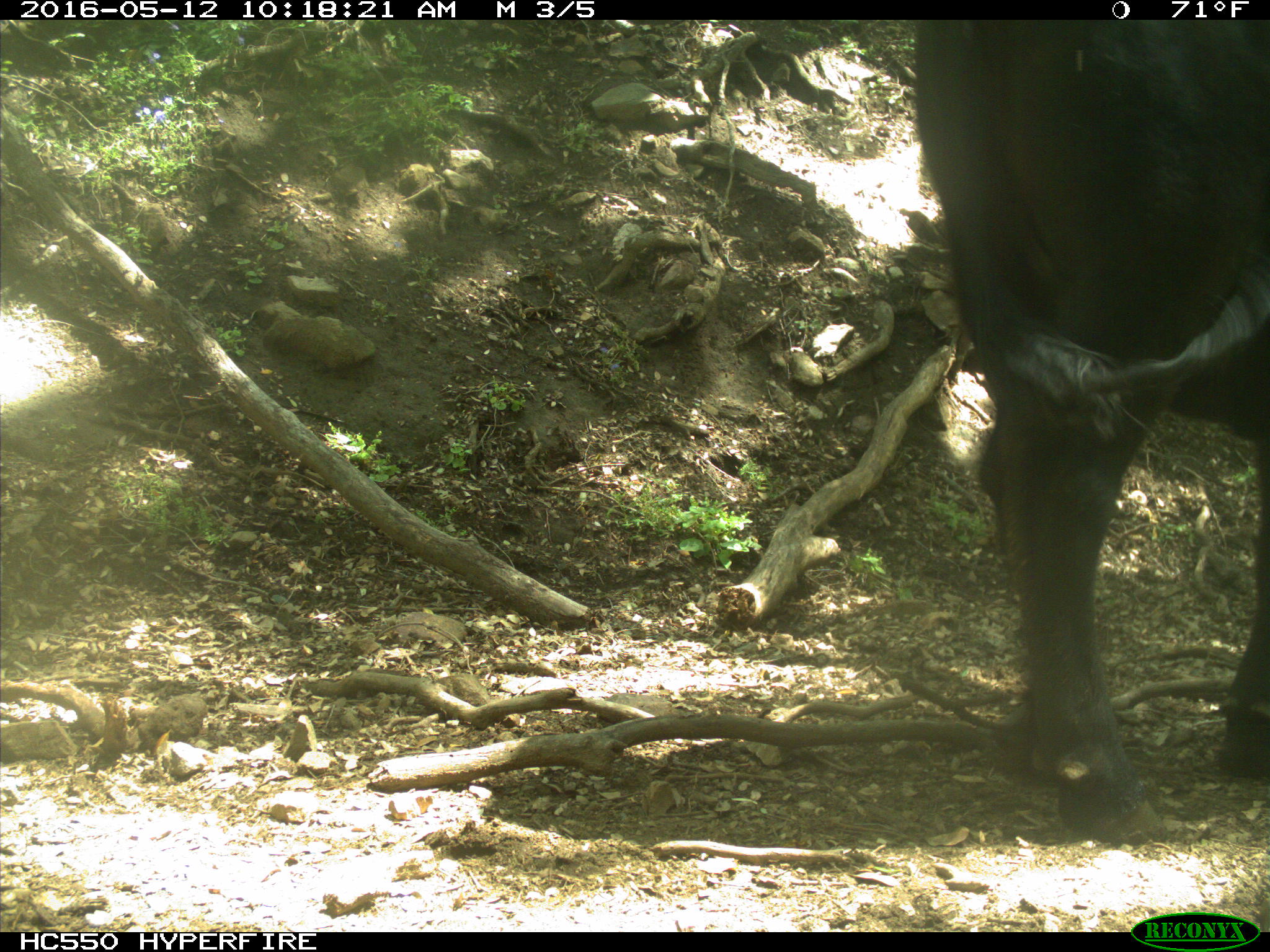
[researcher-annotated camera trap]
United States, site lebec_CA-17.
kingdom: Animalia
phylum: Chordata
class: Mammalia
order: Artiodactyla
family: Bovidae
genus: Bos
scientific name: Bos taurus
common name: domestic cow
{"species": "Bos taurus (domestic cow)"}